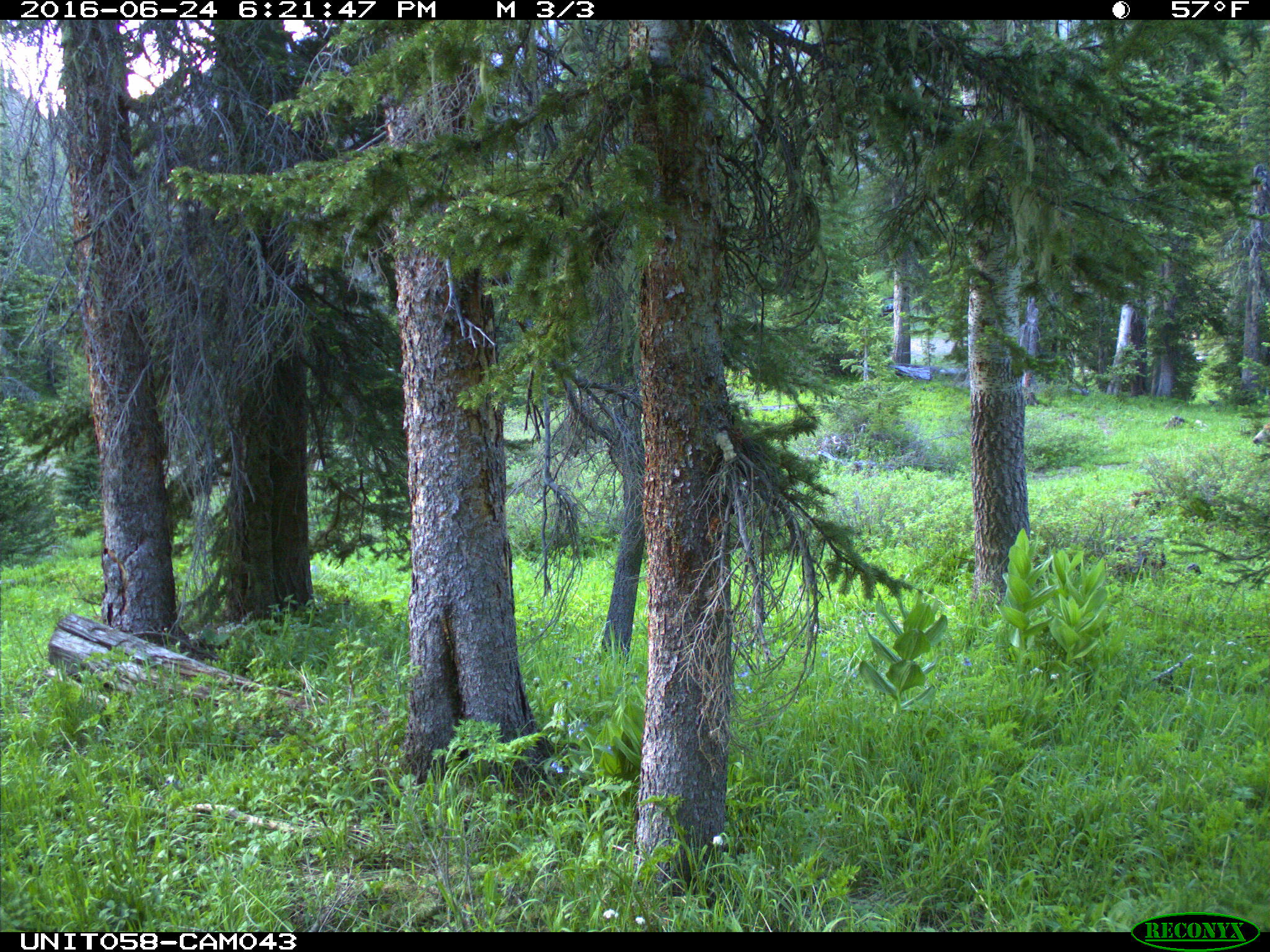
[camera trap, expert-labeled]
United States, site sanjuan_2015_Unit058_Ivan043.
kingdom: Animalia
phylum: Chordata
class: Mammalia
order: Artiodactyla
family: Cervidae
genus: Odocoileus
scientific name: Odocoileus hemionus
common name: mule deer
Odocoileus hemionus (mule deer).